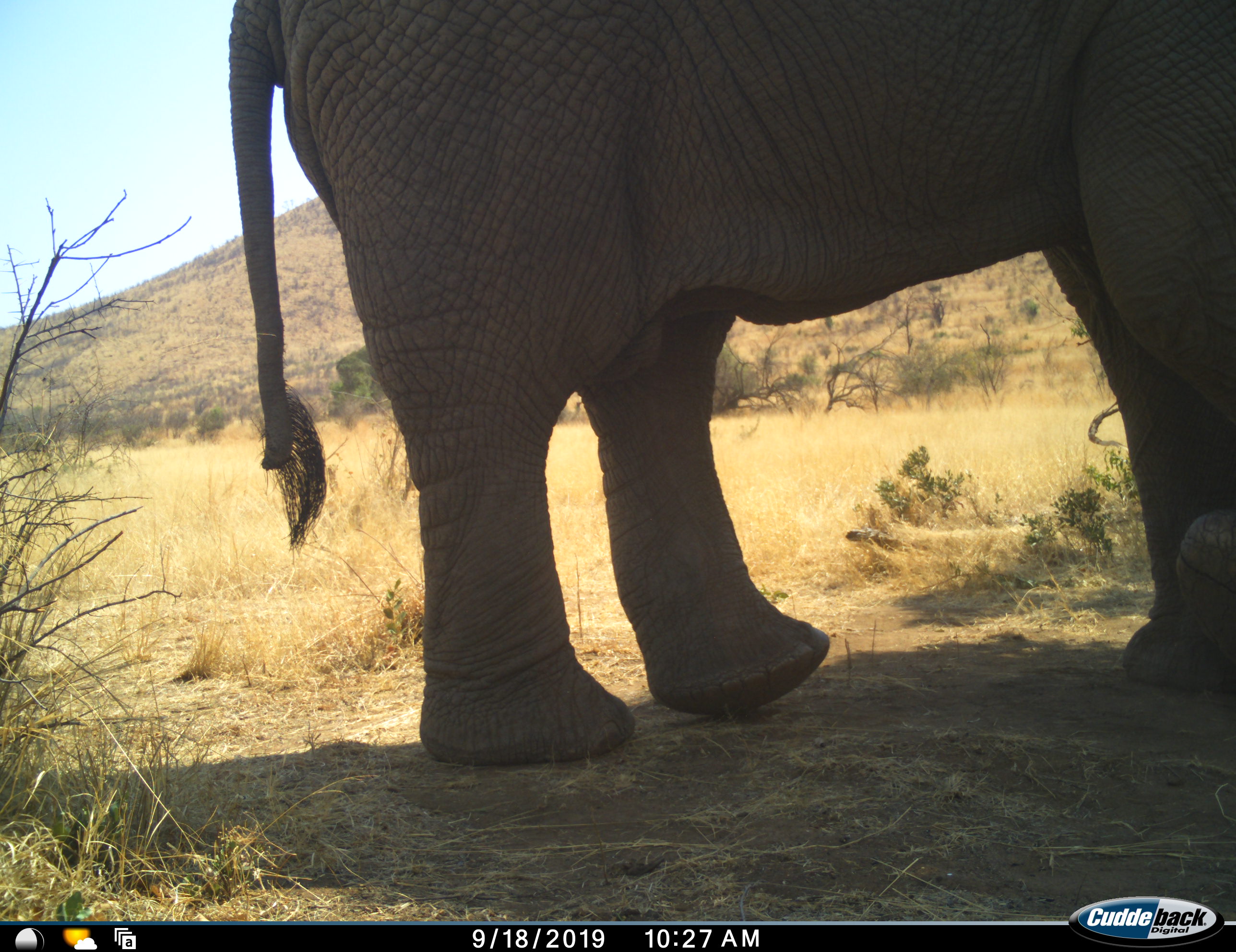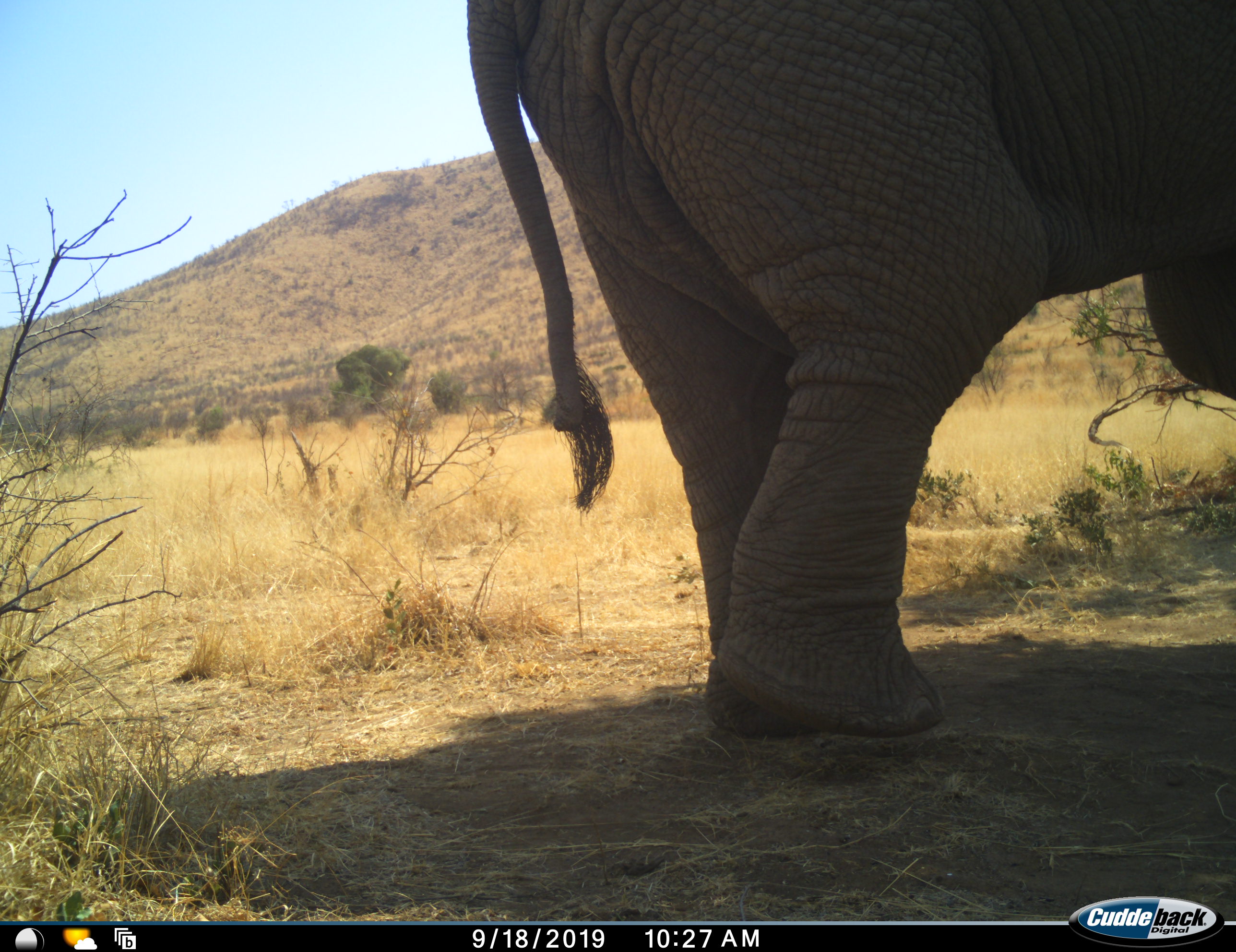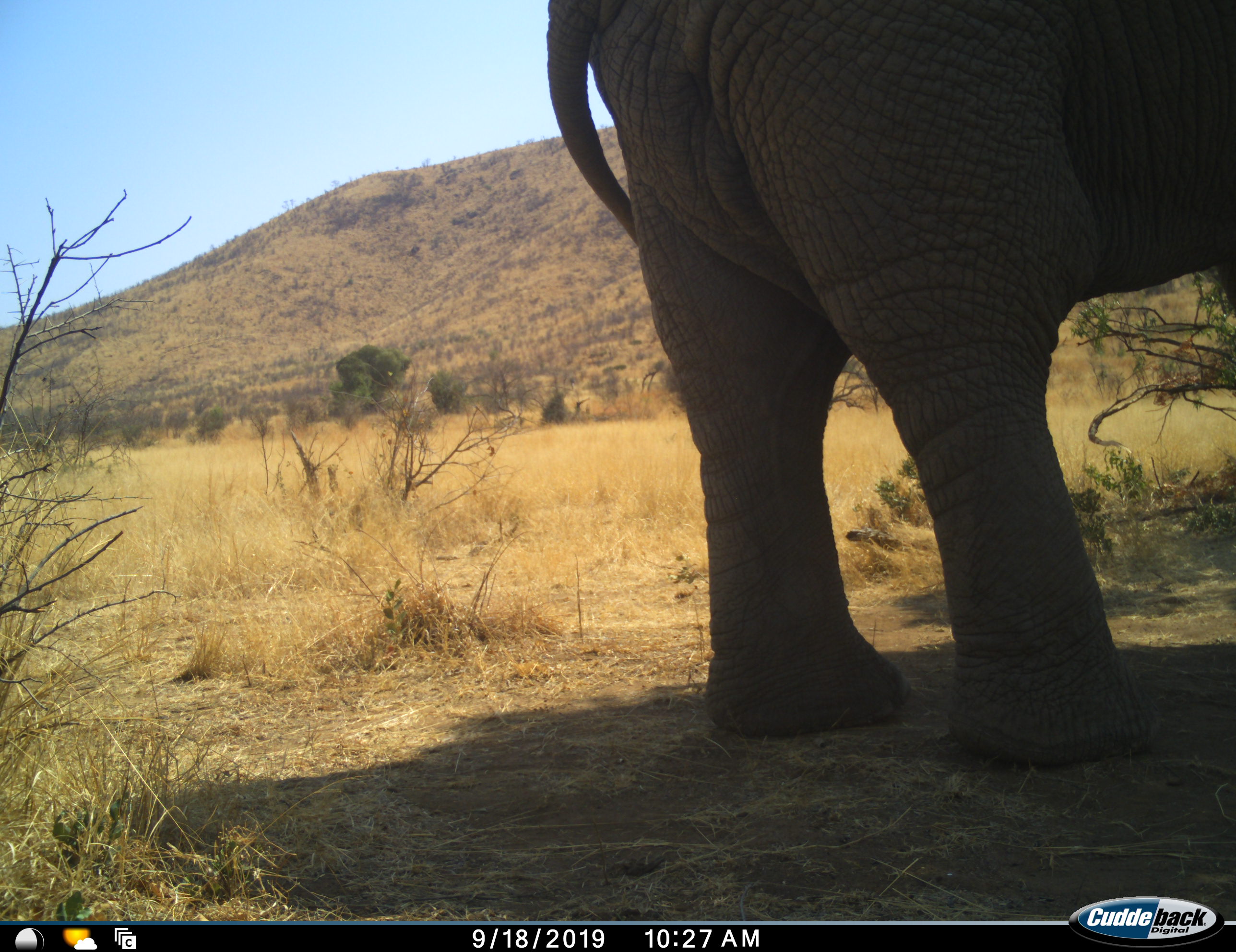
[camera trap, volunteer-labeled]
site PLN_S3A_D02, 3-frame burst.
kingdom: Animalia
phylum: Chordata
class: Mammalia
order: Proboscidea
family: Elephantidae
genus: Loxodonta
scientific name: Loxodonta africana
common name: african bush elephant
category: elephant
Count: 1.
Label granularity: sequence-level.